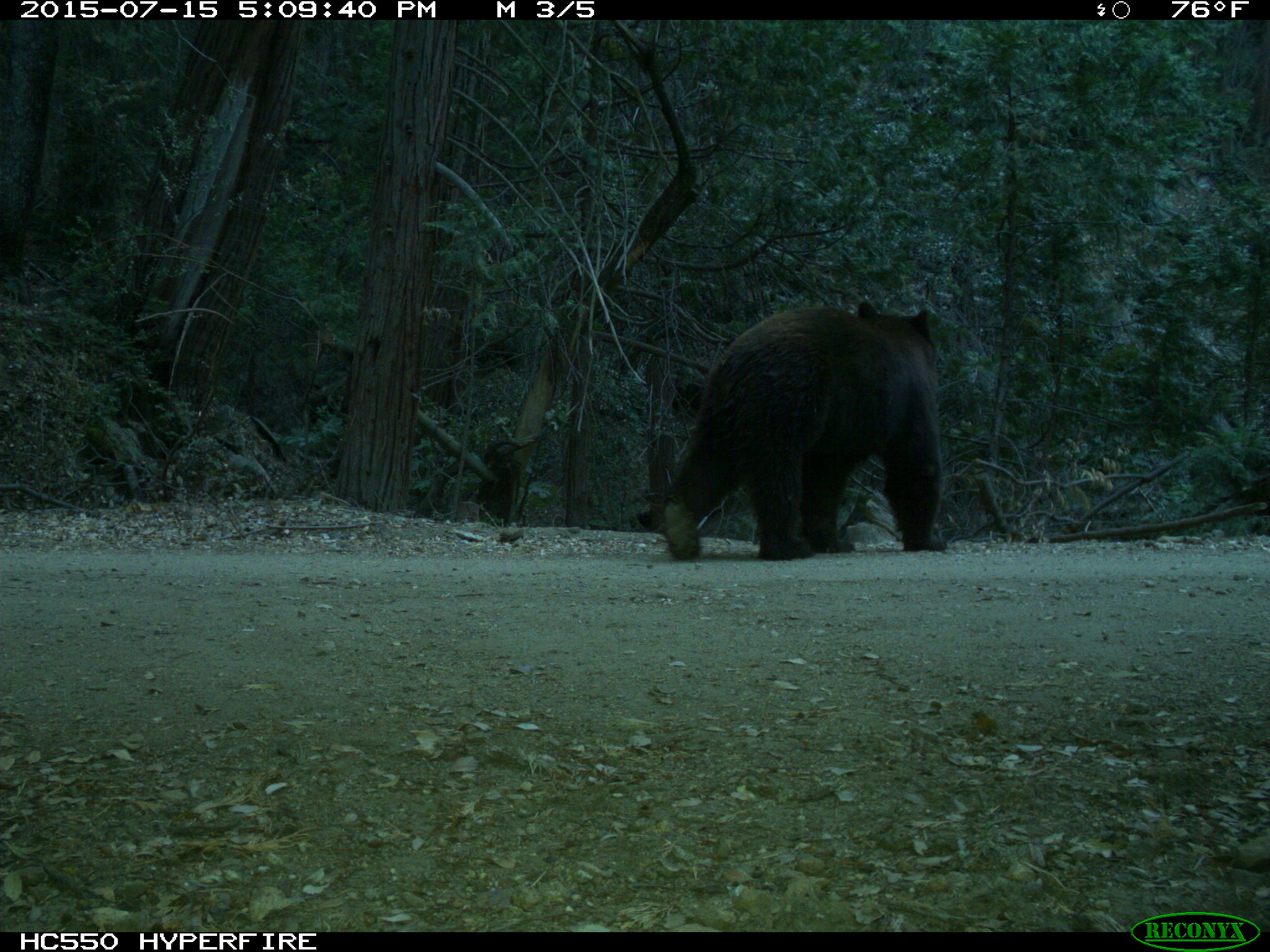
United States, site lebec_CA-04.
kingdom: Animalia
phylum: Chordata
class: Mammalia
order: Carnivora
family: Ursidae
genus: Ursus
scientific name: Ursus americanus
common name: american black bear